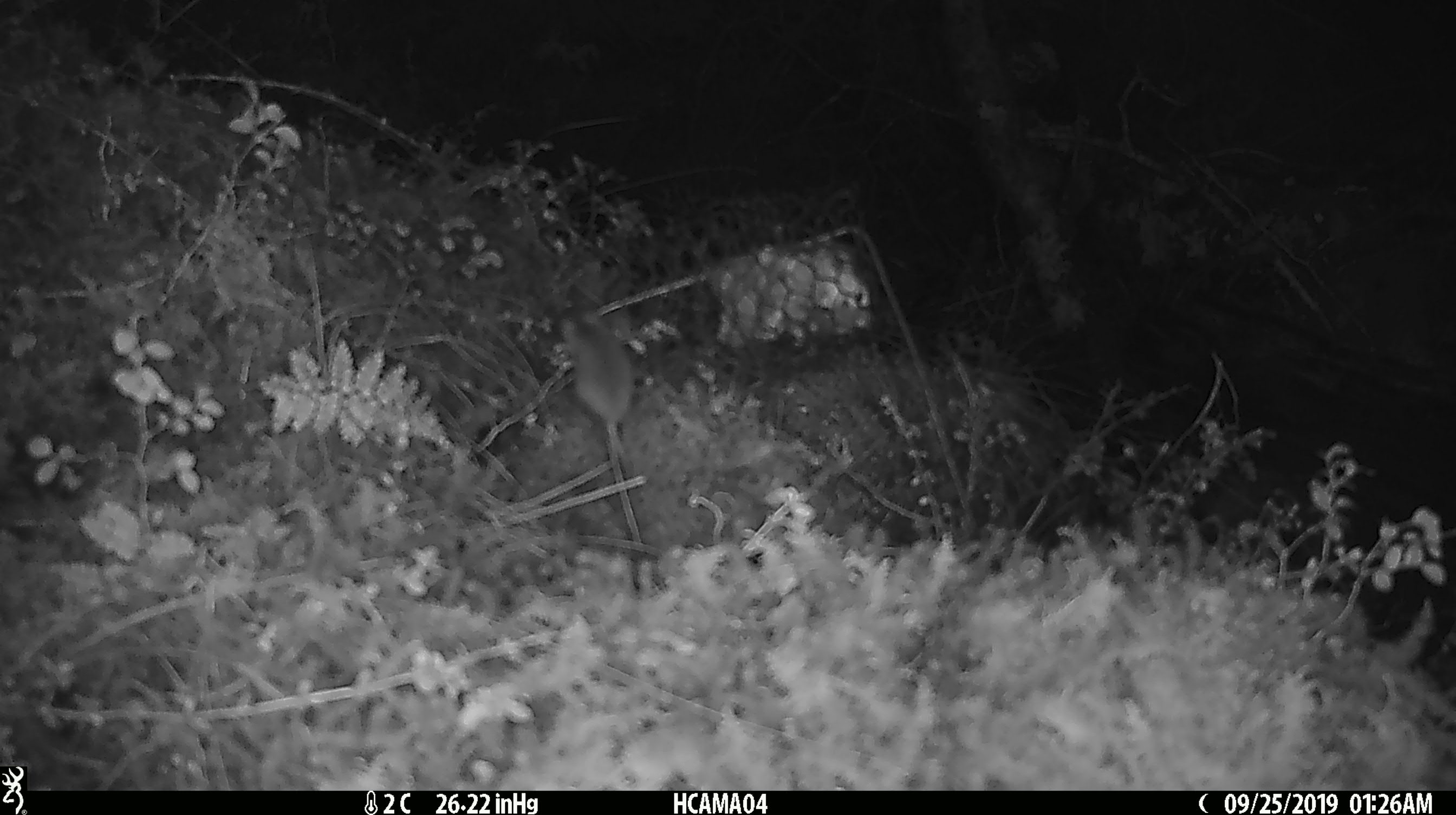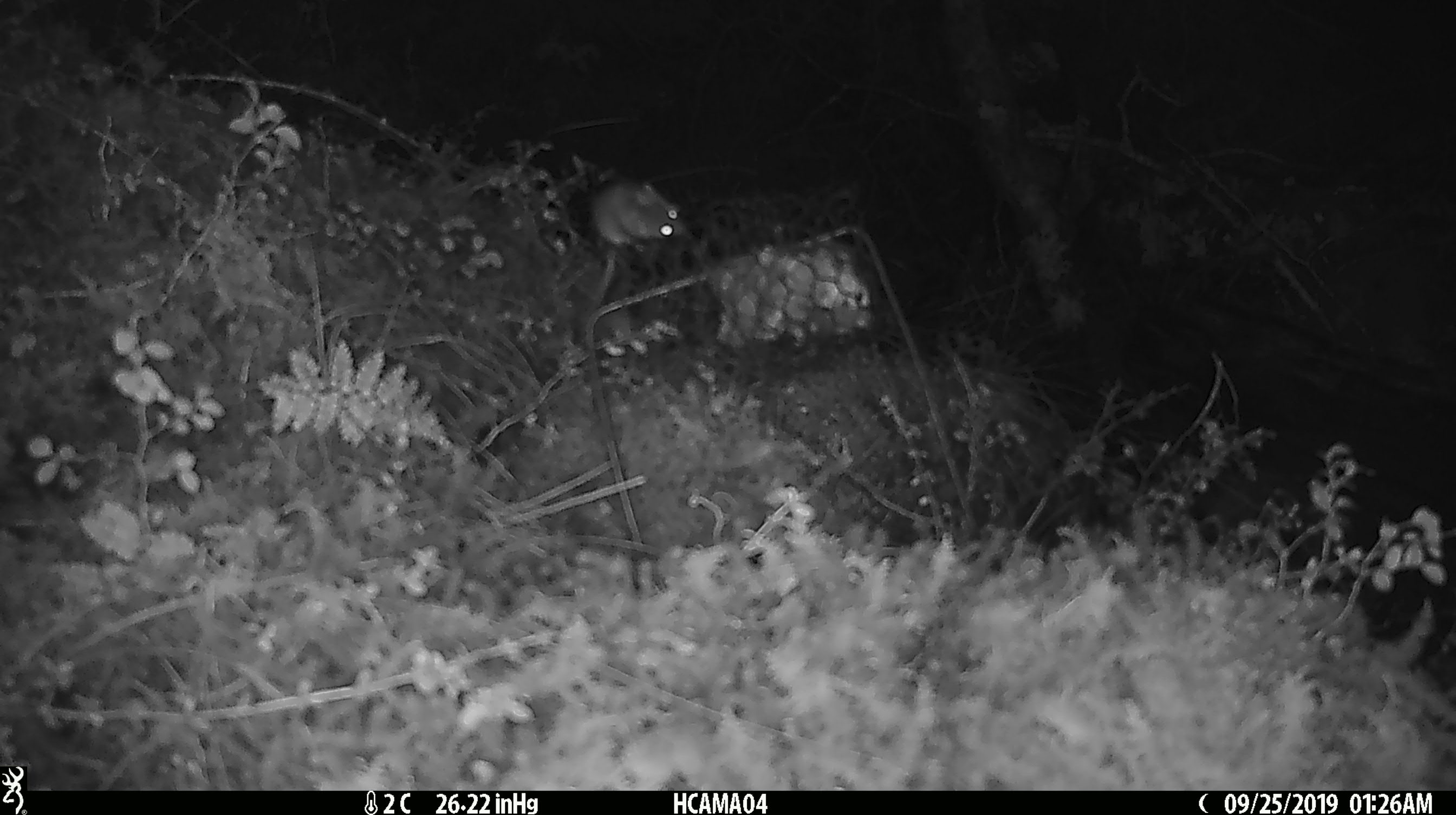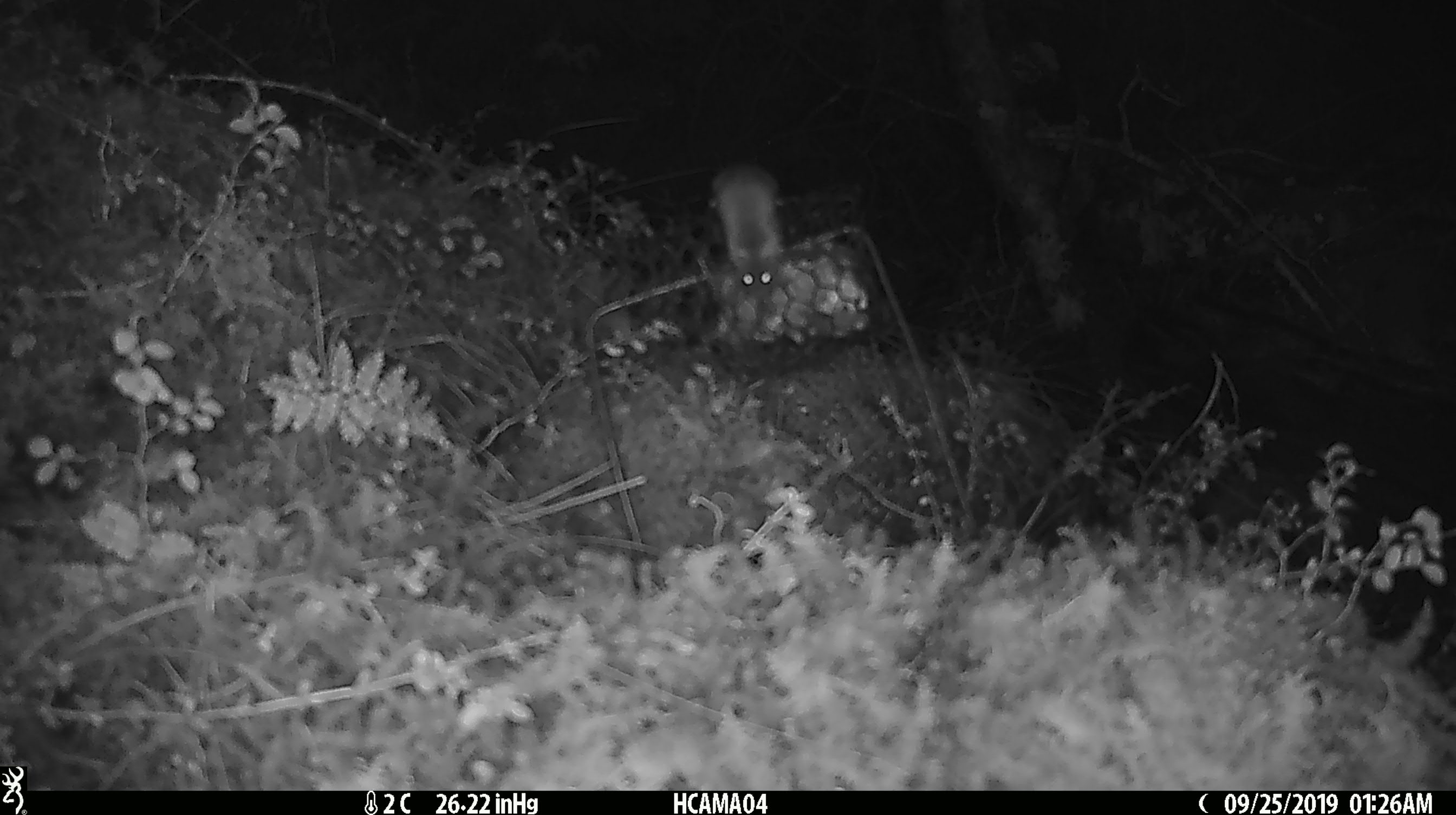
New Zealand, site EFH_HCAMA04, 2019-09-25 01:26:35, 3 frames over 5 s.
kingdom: Animalia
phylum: Chordata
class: Mammalia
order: Rodentia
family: Muridae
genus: Mus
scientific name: Mus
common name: mouse